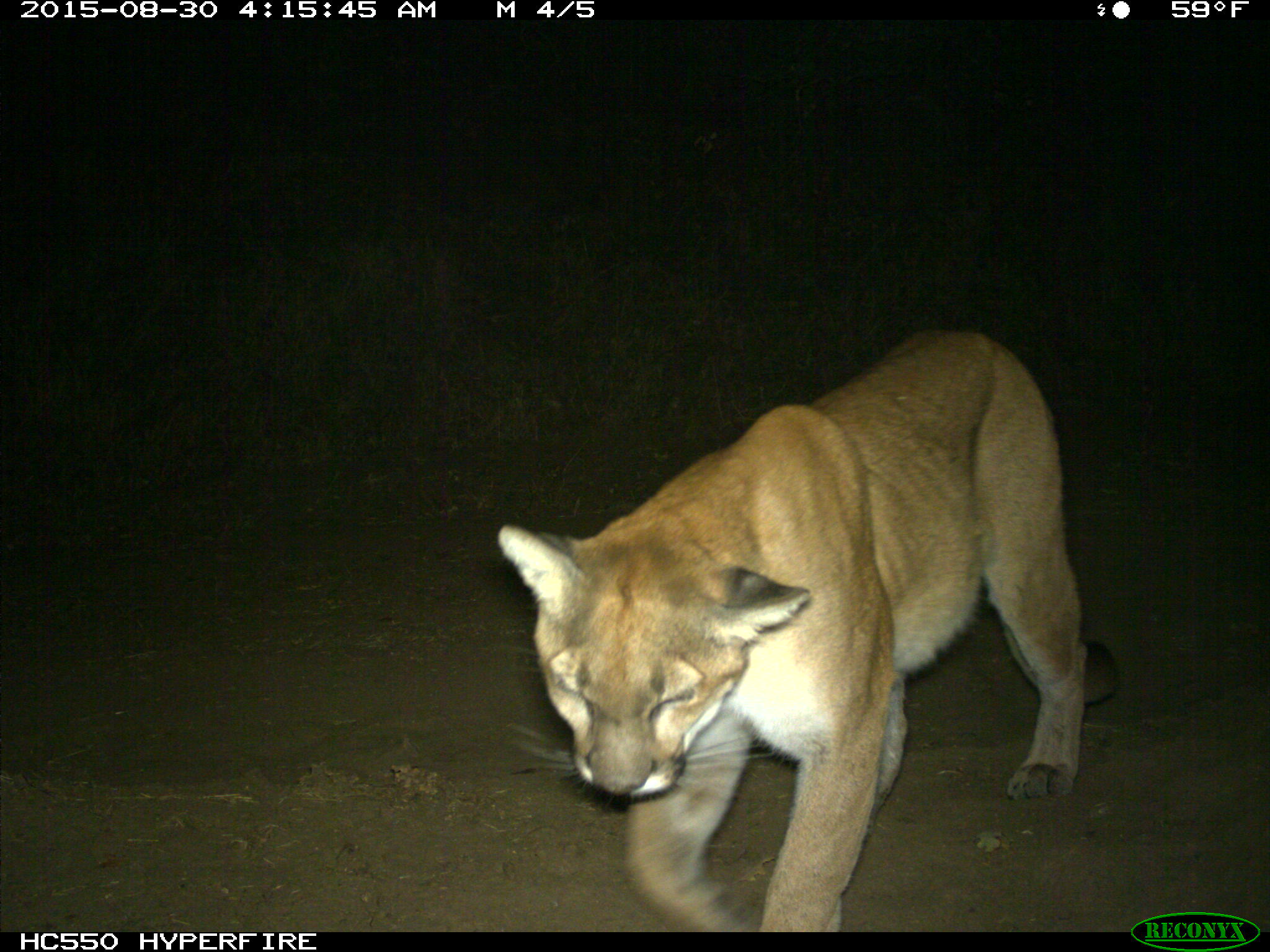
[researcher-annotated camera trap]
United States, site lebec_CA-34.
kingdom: Animalia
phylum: Chordata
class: Mammalia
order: Carnivora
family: Felidae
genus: Puma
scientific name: Puma concolor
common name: mountain lion